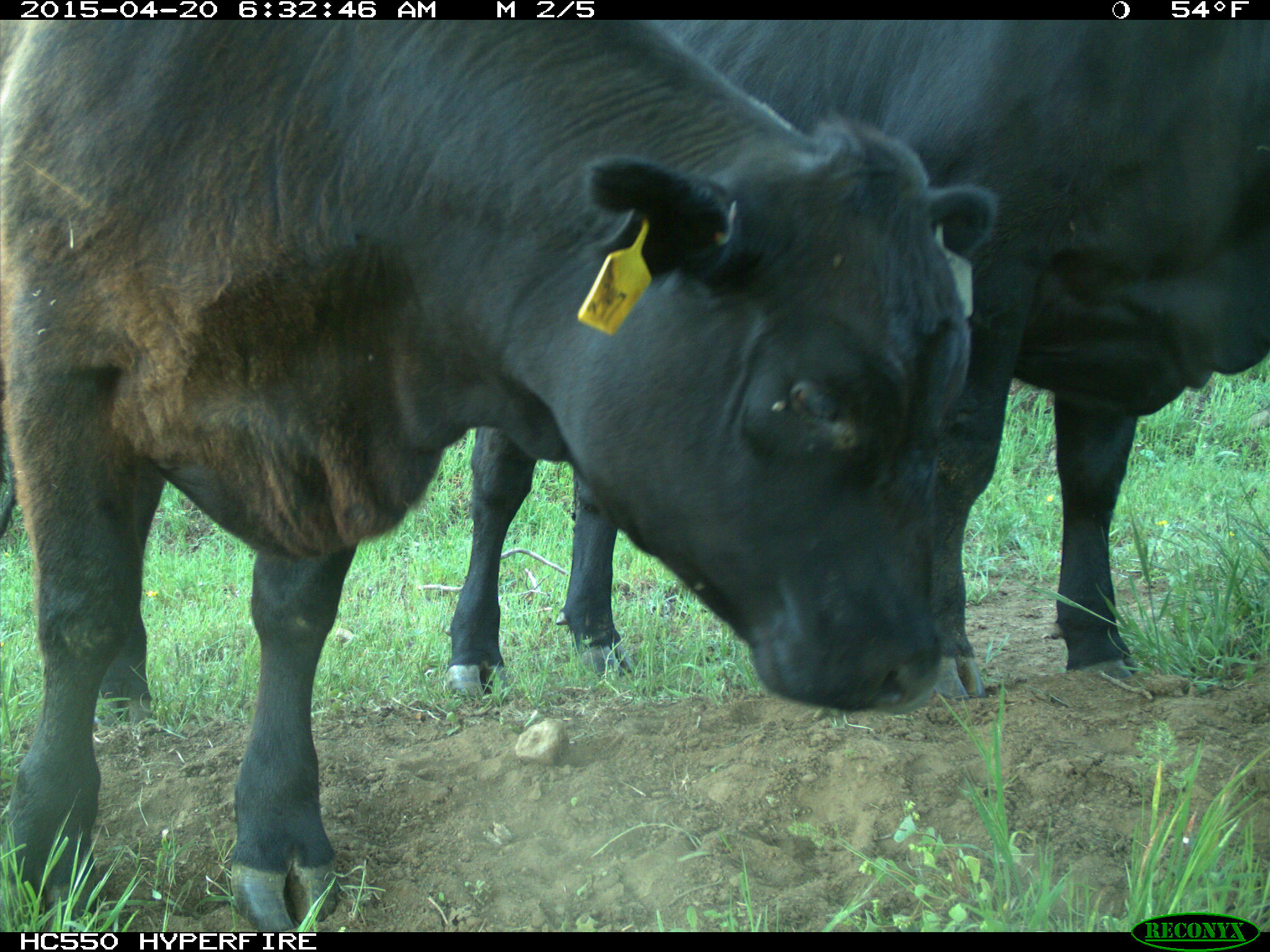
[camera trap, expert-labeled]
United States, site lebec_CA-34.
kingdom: Animalia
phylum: Chordata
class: Mammalia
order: Artiodactyla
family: Bovidae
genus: Bos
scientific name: Bos taurus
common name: domestic cow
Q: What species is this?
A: Bos taurus (domestic cow).